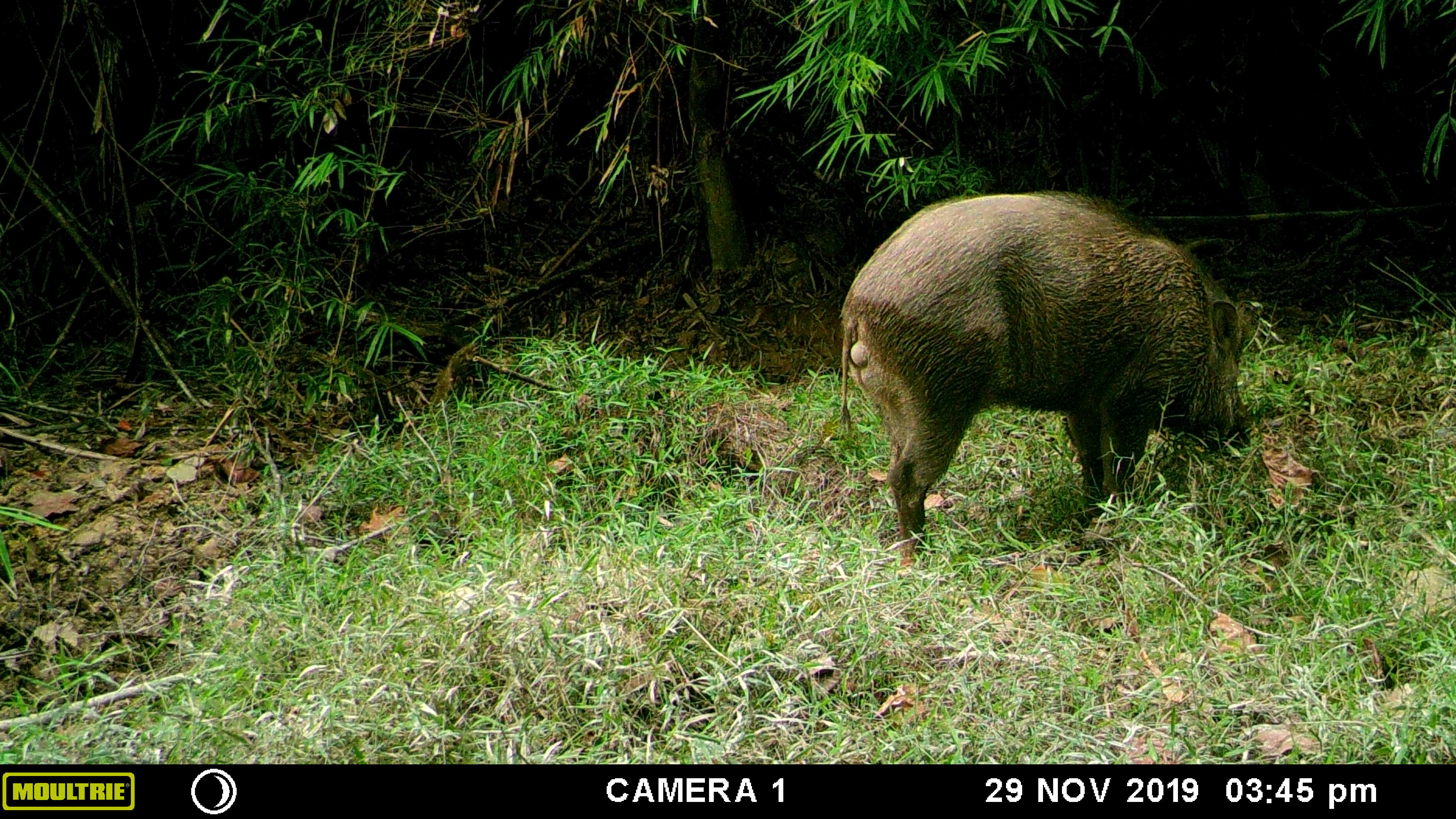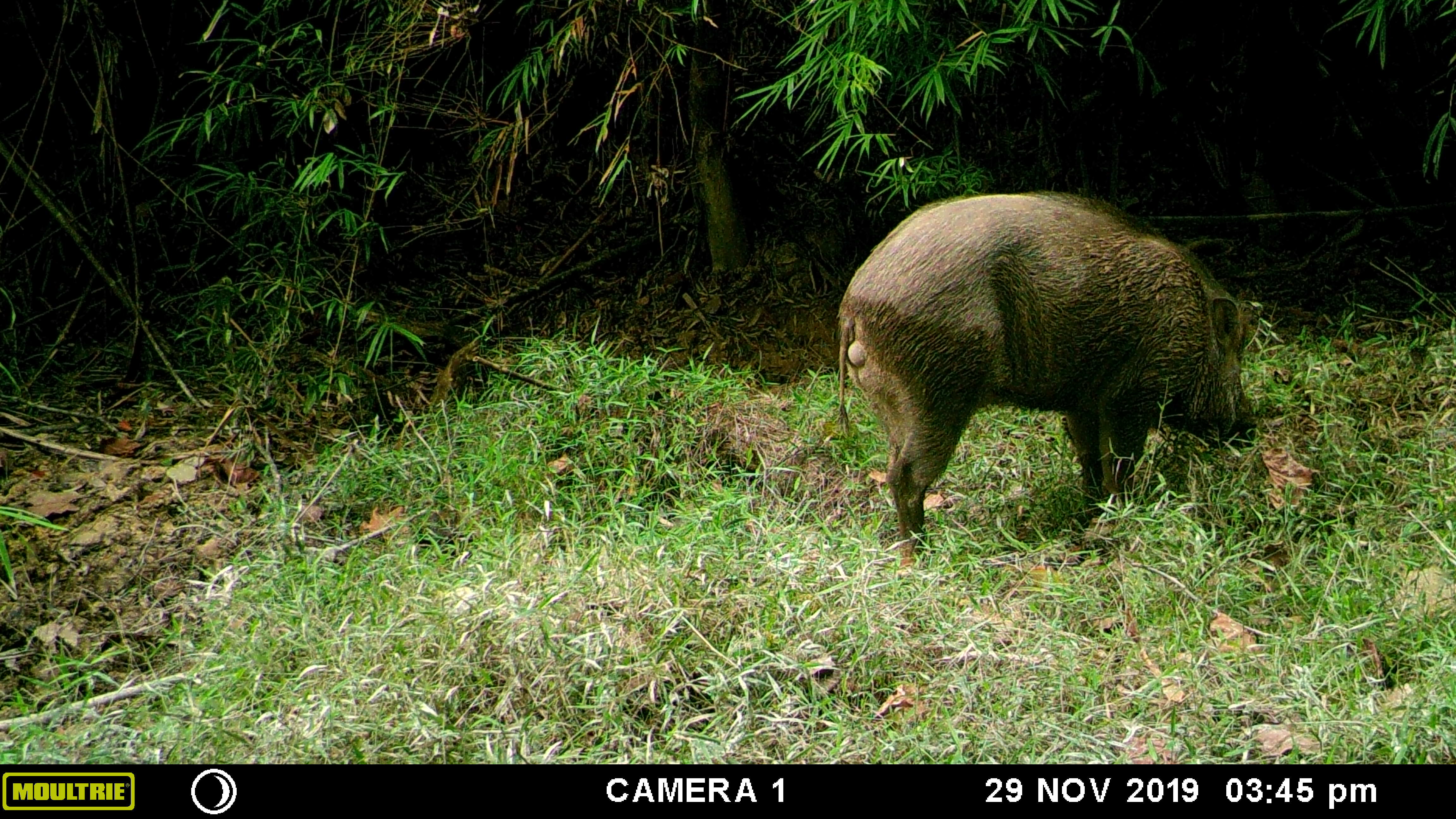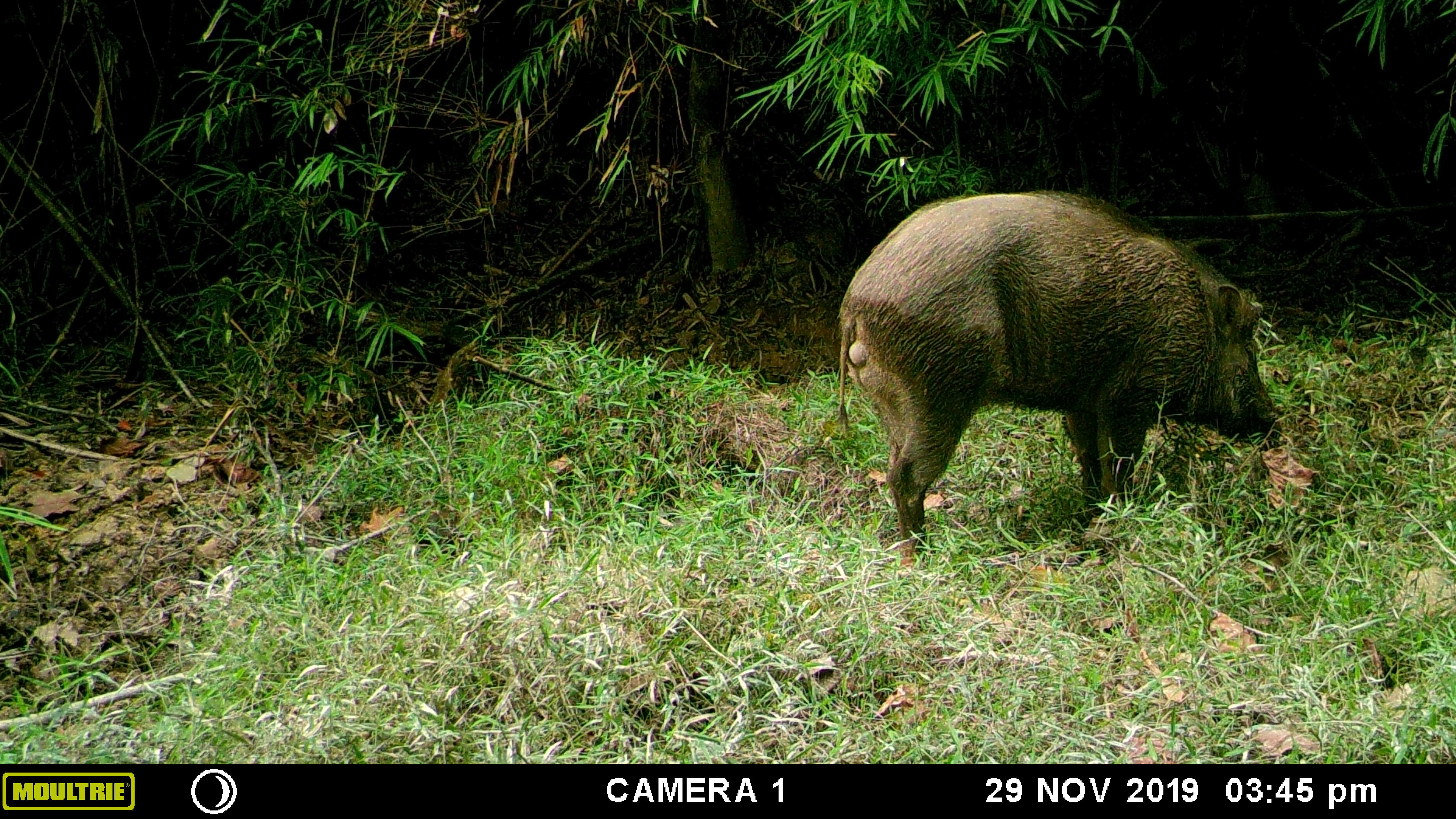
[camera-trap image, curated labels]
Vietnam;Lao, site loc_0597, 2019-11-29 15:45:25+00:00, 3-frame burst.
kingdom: Animalia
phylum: Chordata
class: Mammalia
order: Artiodactyla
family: Suidae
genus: Sus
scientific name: Sus scrofa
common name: eurasian wild pig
Eurasian wild pig (Sus scrofa). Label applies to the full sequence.